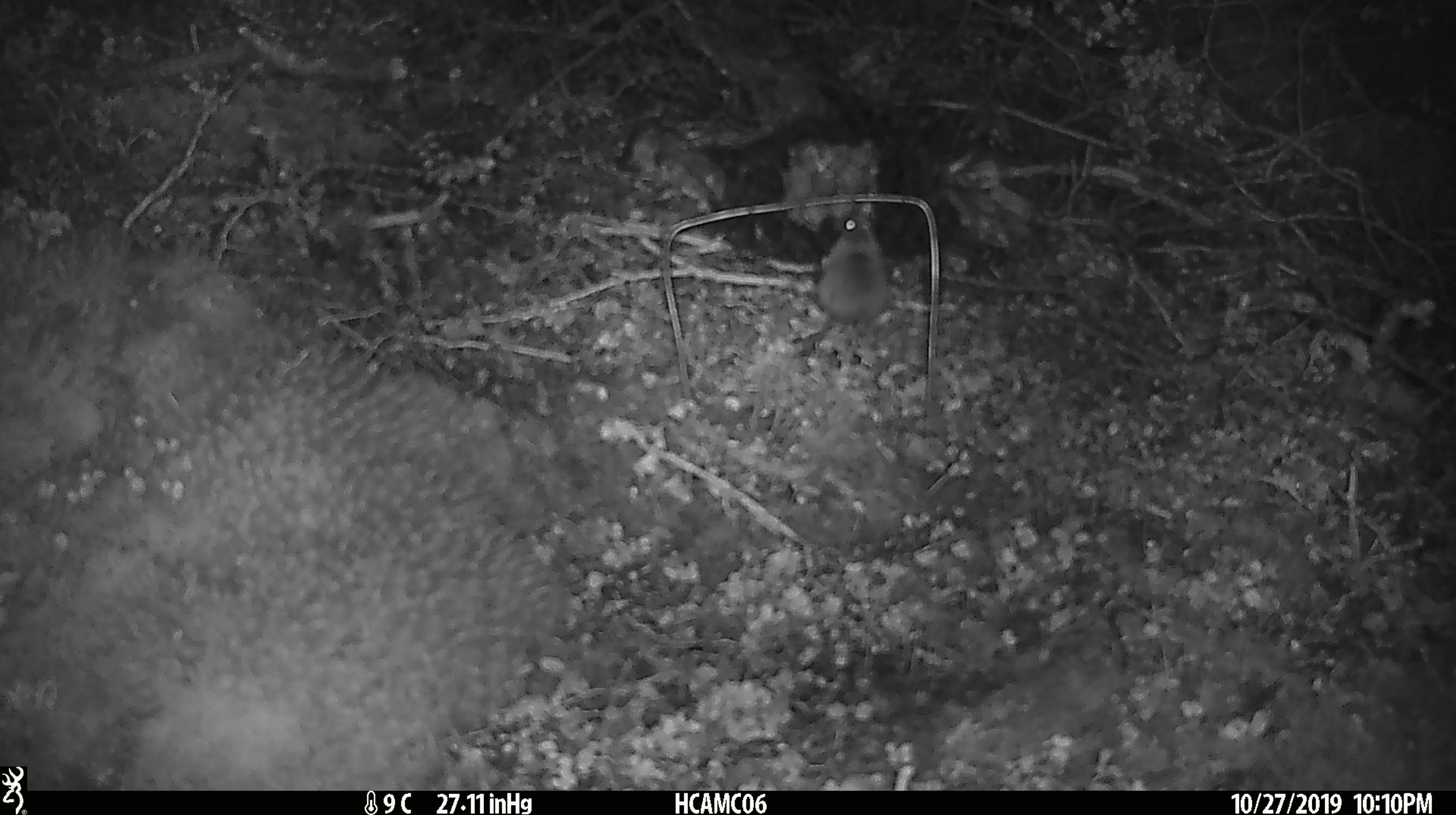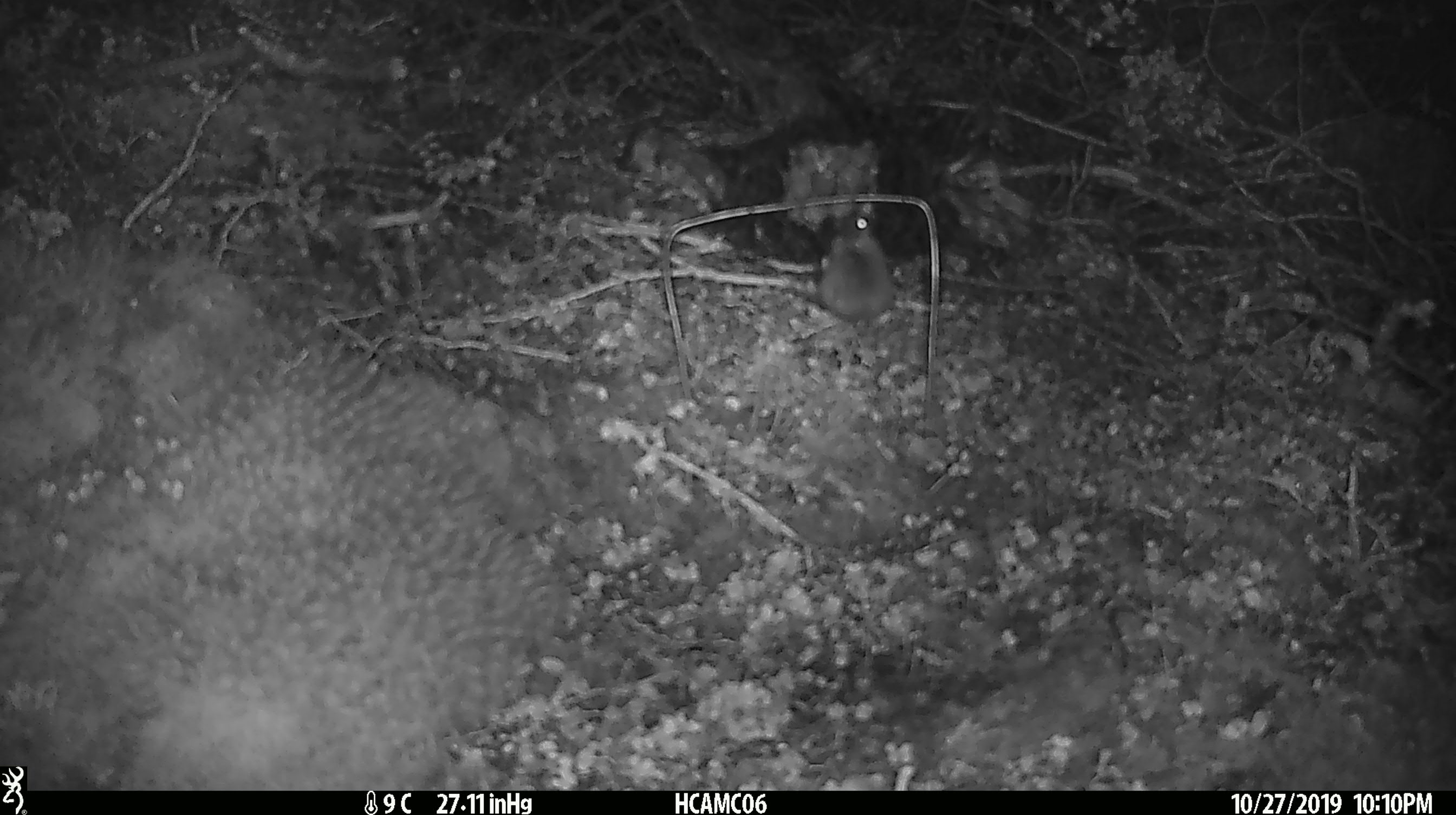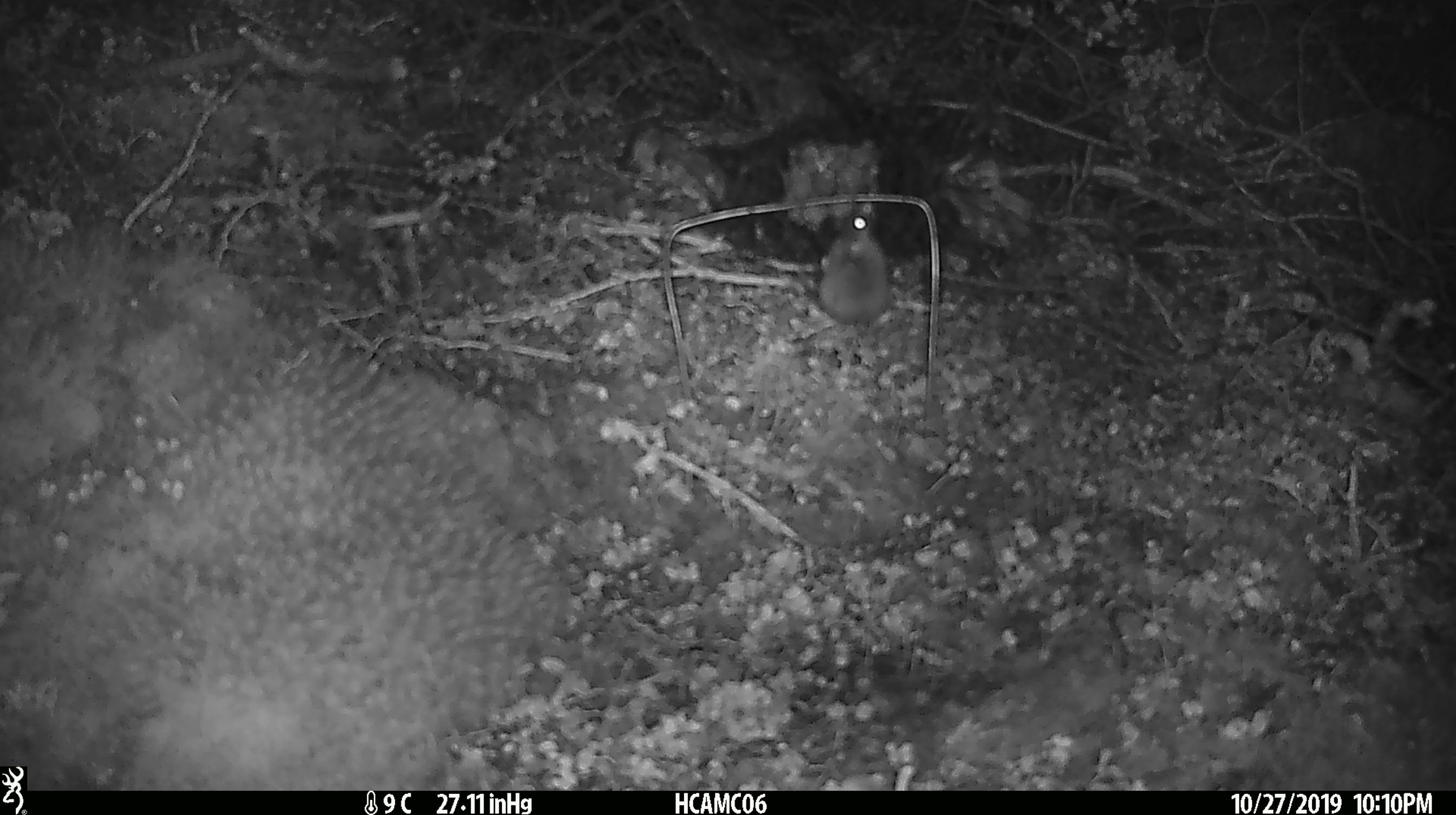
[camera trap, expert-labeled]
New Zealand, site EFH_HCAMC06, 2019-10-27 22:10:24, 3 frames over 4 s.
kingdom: Animalia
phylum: Chordata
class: Mammalia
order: Rodentia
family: Muridae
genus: Mus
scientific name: Mus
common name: mouse